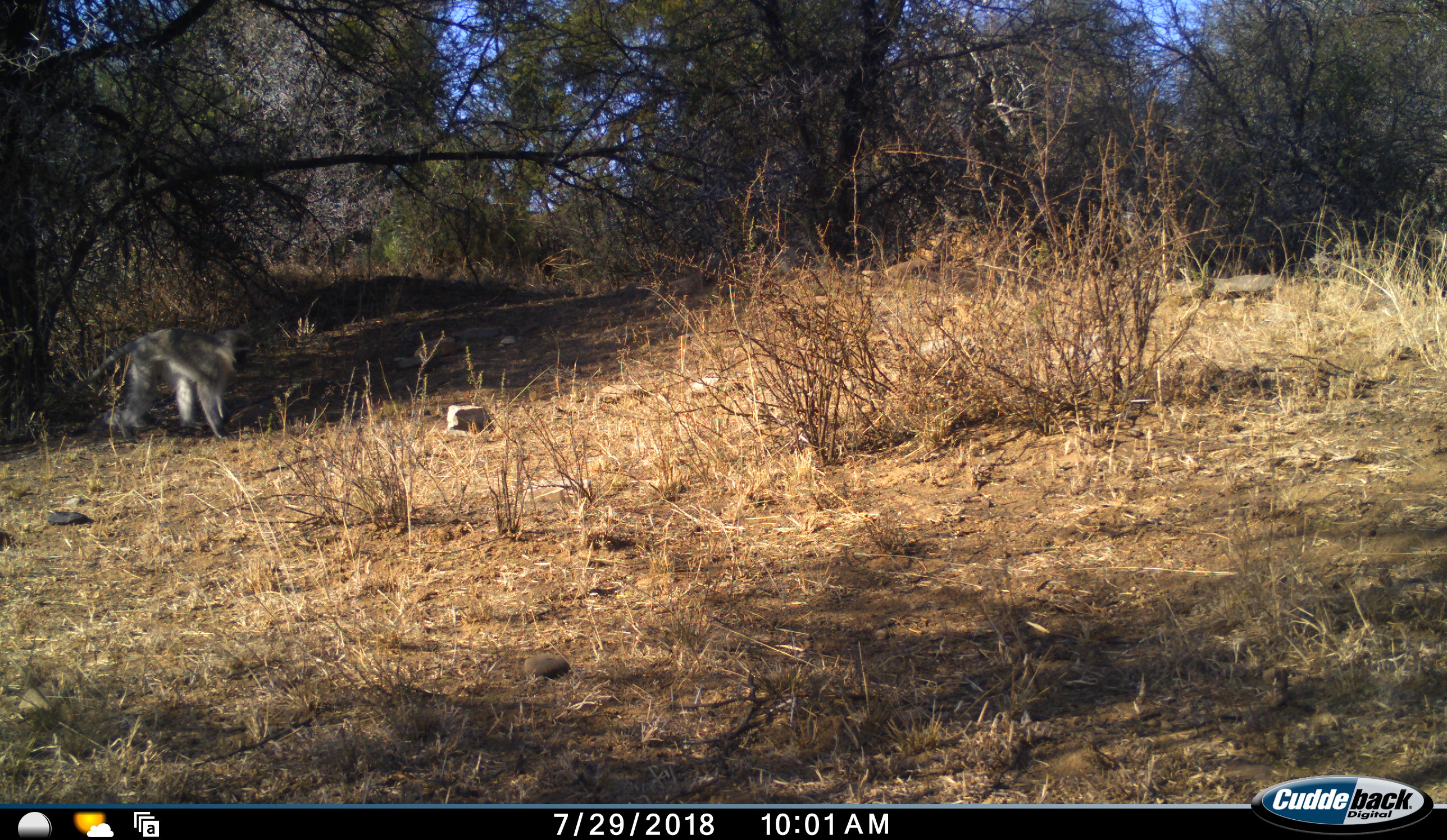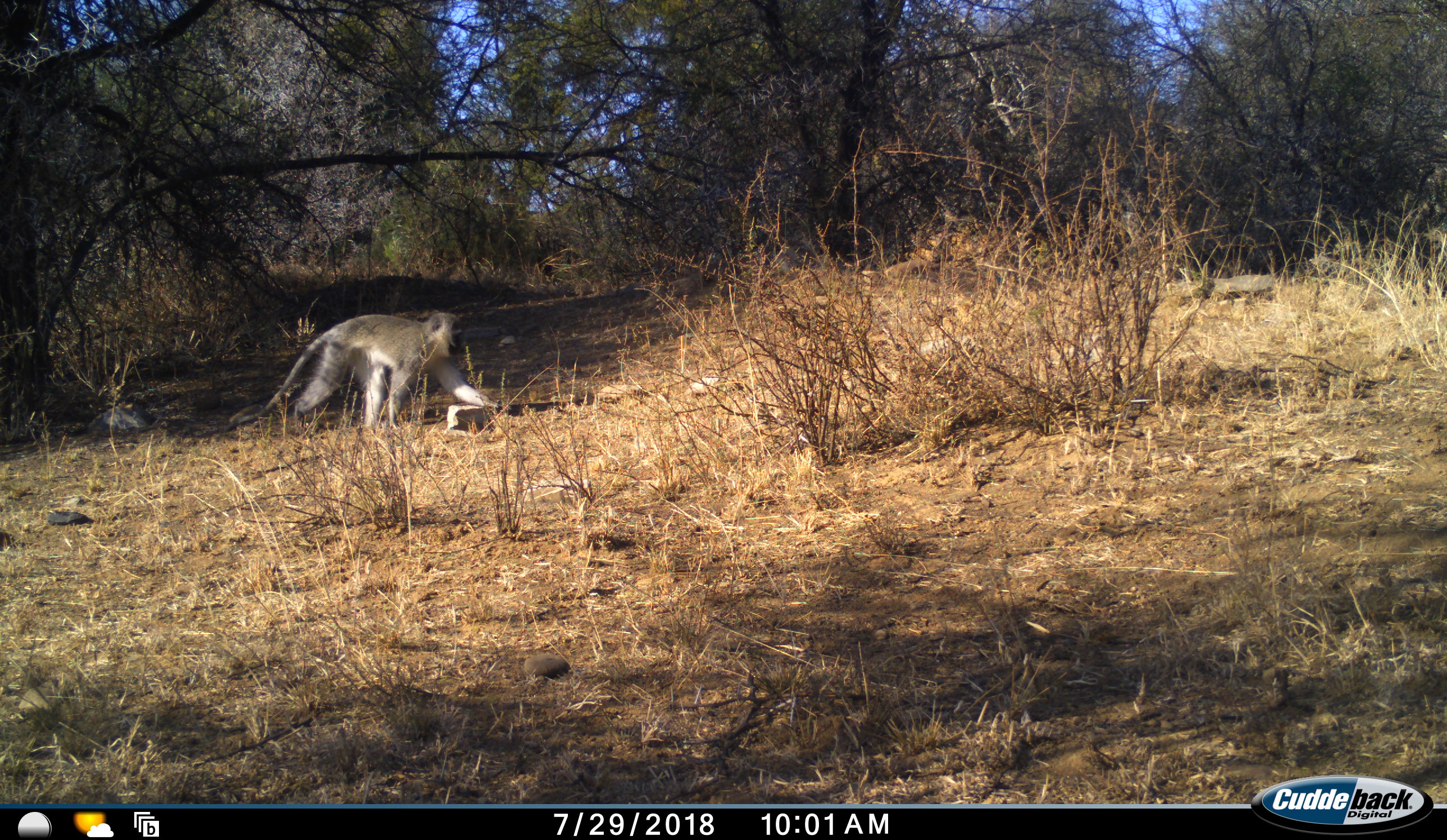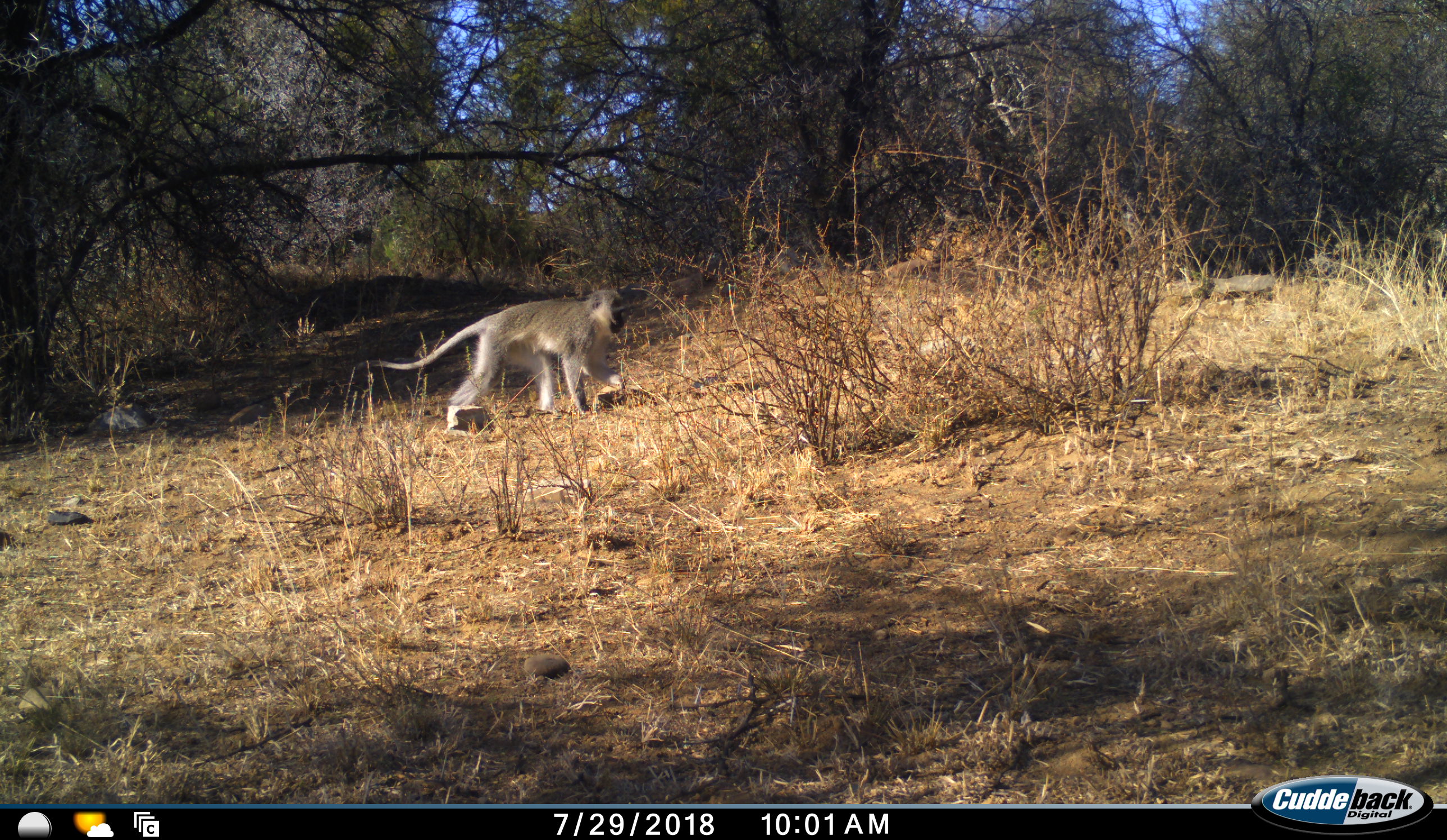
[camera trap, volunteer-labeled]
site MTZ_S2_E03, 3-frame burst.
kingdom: Animalia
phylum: Chordata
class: Mammalia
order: Primates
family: Cercopithecidae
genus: Chlorocebus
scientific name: Chlorocebus pygerythrus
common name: vervet monkey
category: monkeyvervet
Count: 1.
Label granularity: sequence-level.